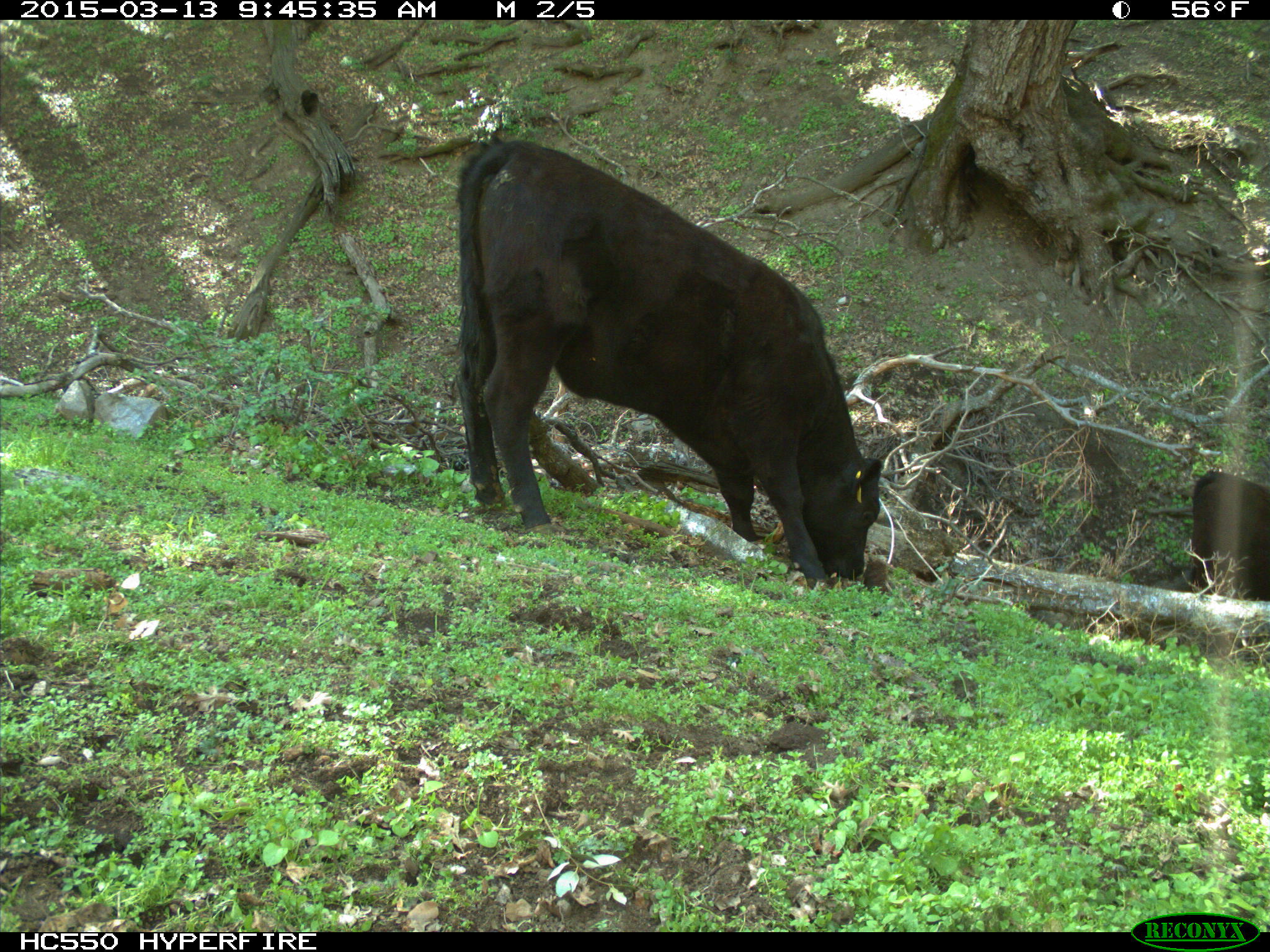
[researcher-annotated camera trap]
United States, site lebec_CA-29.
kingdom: Animalia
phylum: Chordata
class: Mammalia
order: Artiodactyla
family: Bovidae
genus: Bos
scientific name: Bos taurus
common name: domestic cow